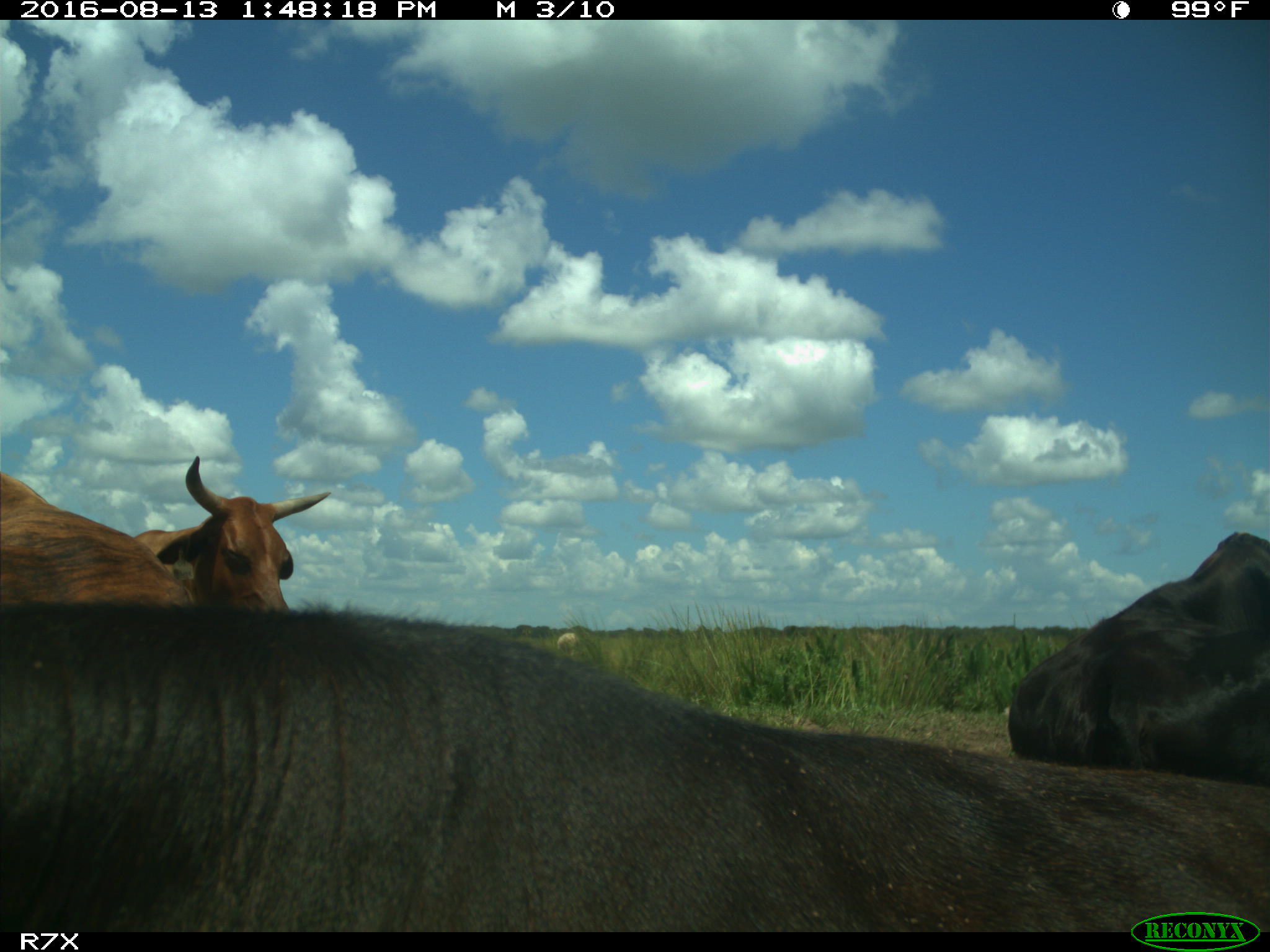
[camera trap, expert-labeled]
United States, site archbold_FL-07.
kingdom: Animalia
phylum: Chordata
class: Mammalia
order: Artiodactyla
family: Bovidae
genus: Bos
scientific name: Bos taurus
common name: domestic cow